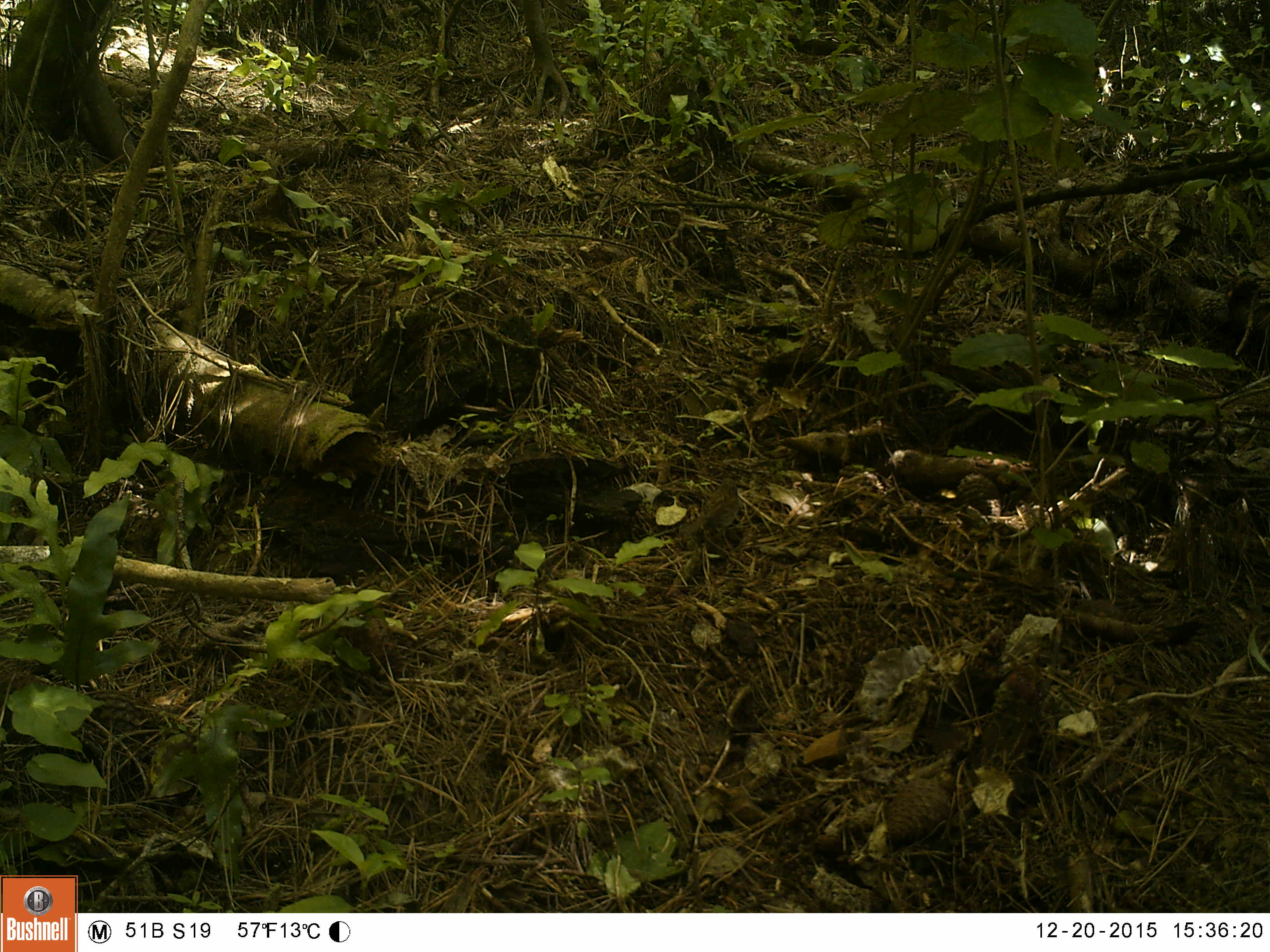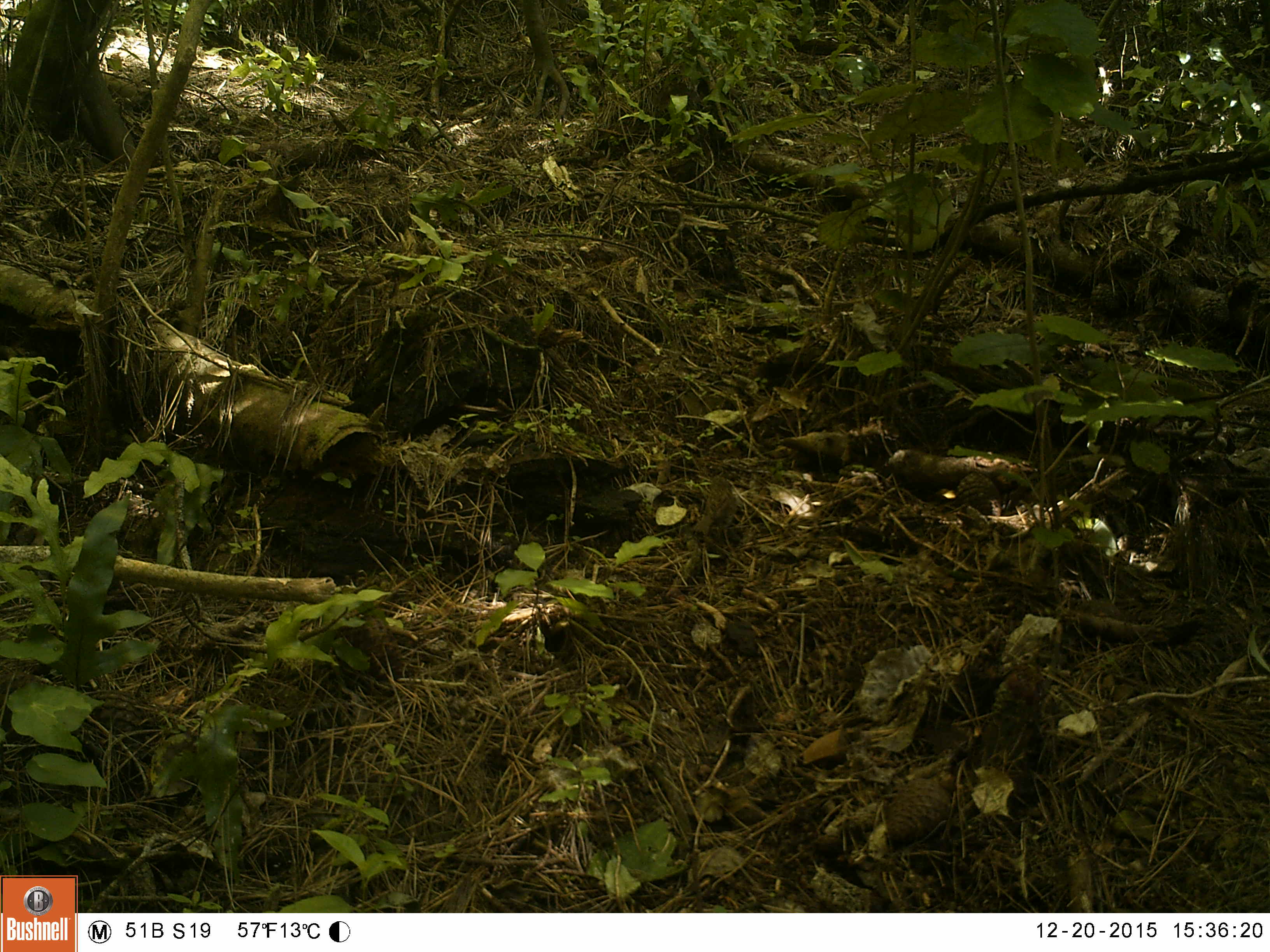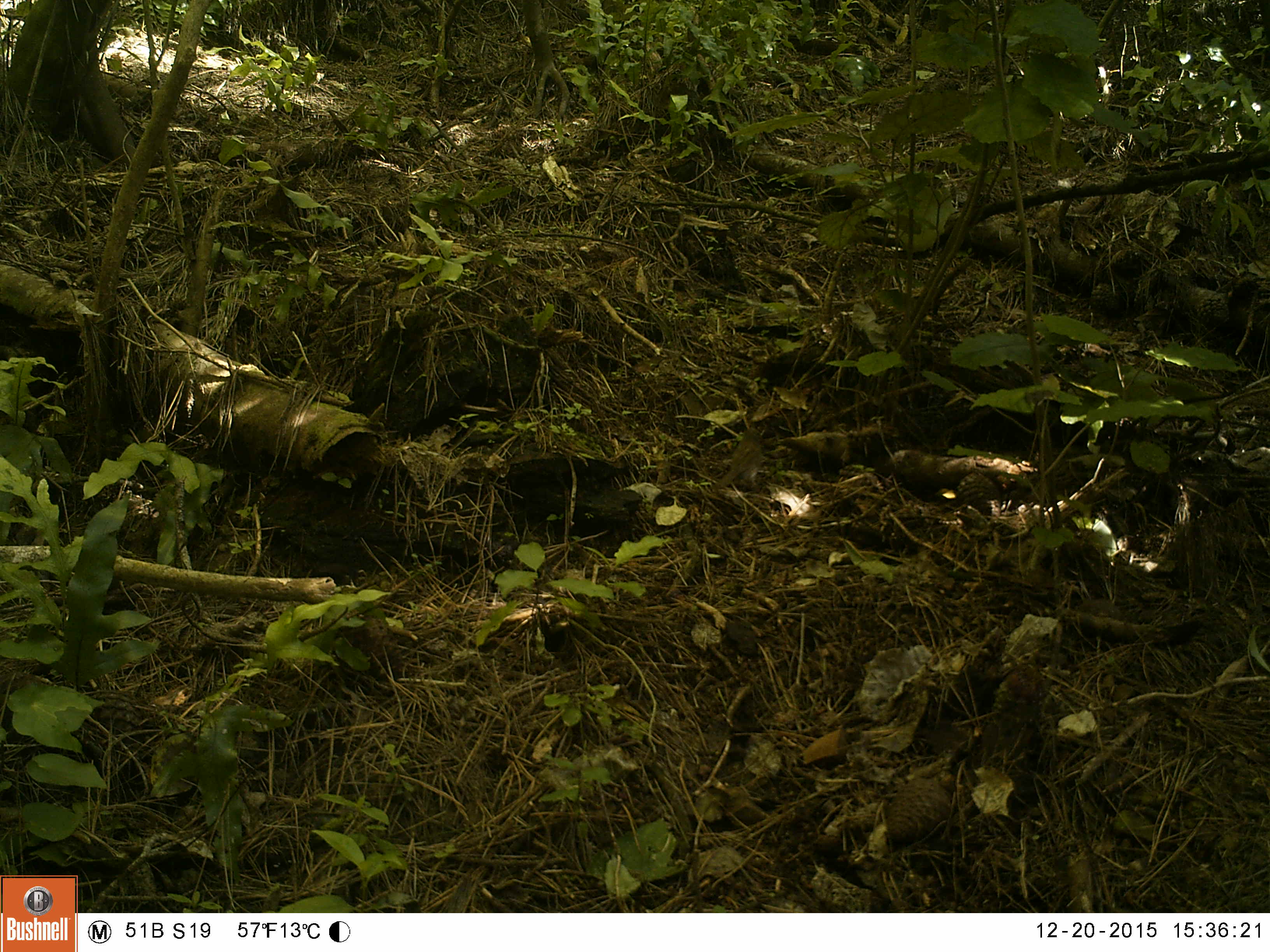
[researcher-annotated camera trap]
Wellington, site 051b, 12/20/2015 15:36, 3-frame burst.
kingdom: Animalia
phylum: Chordata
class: Aves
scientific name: Aves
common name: bird